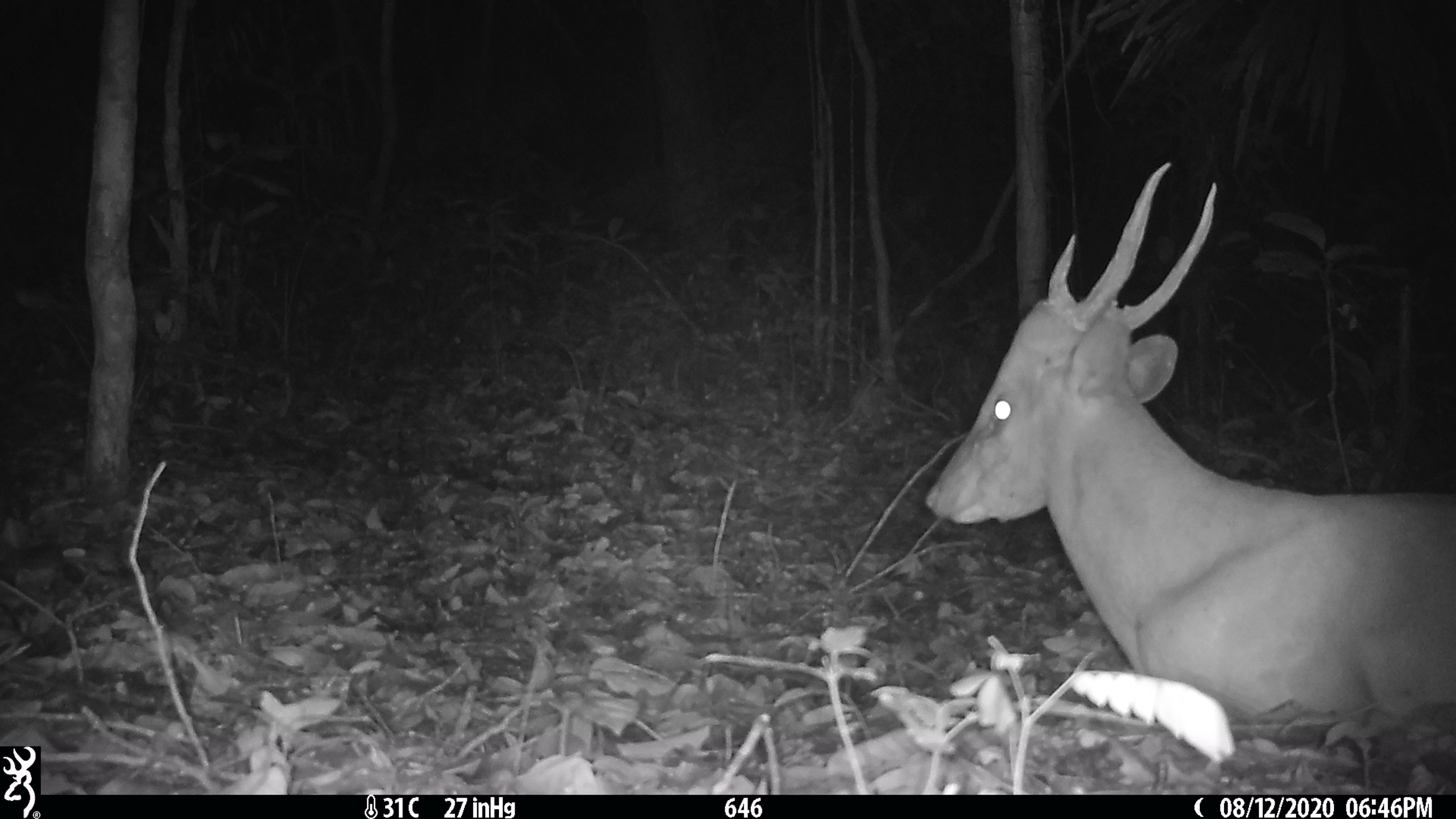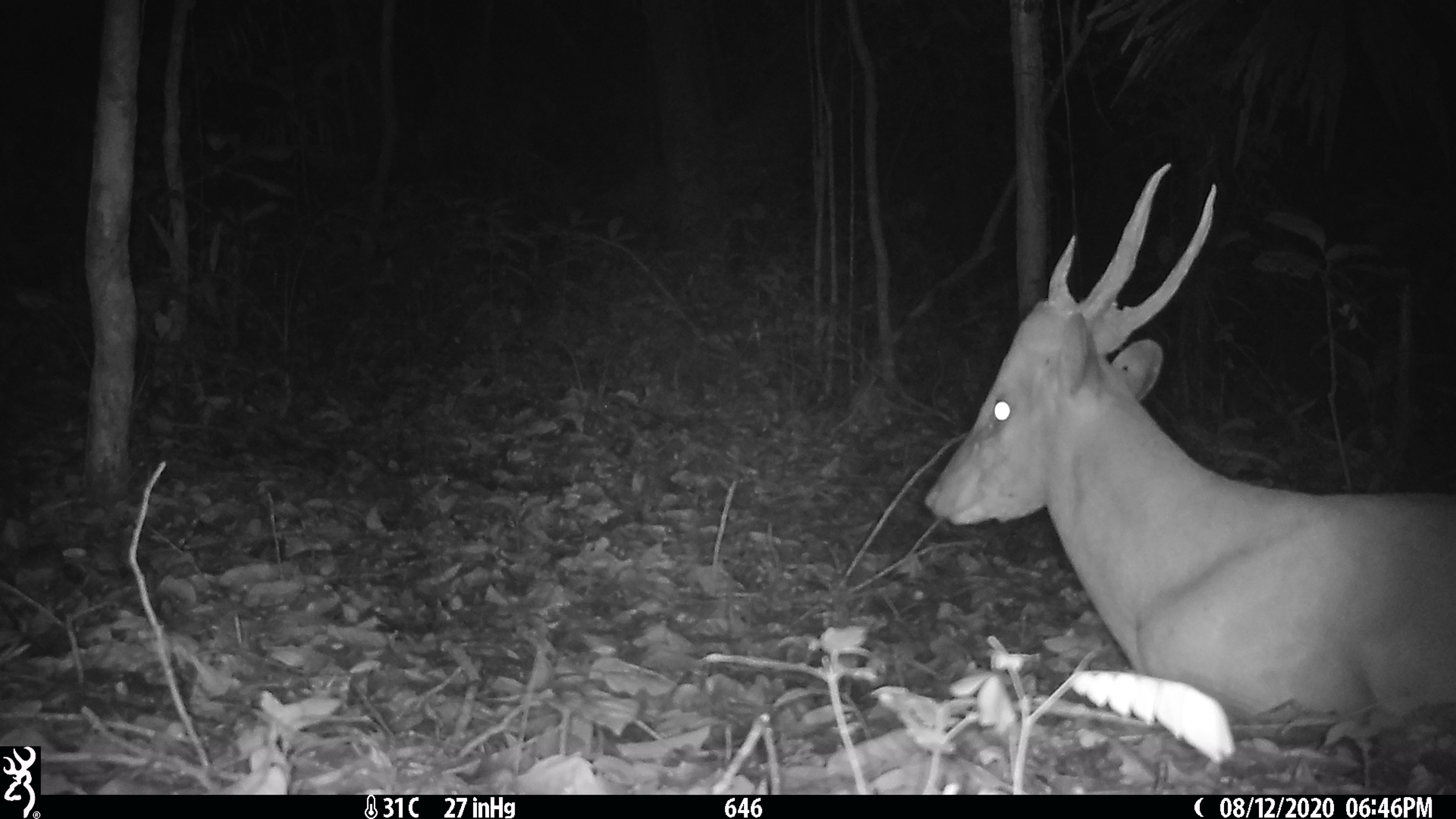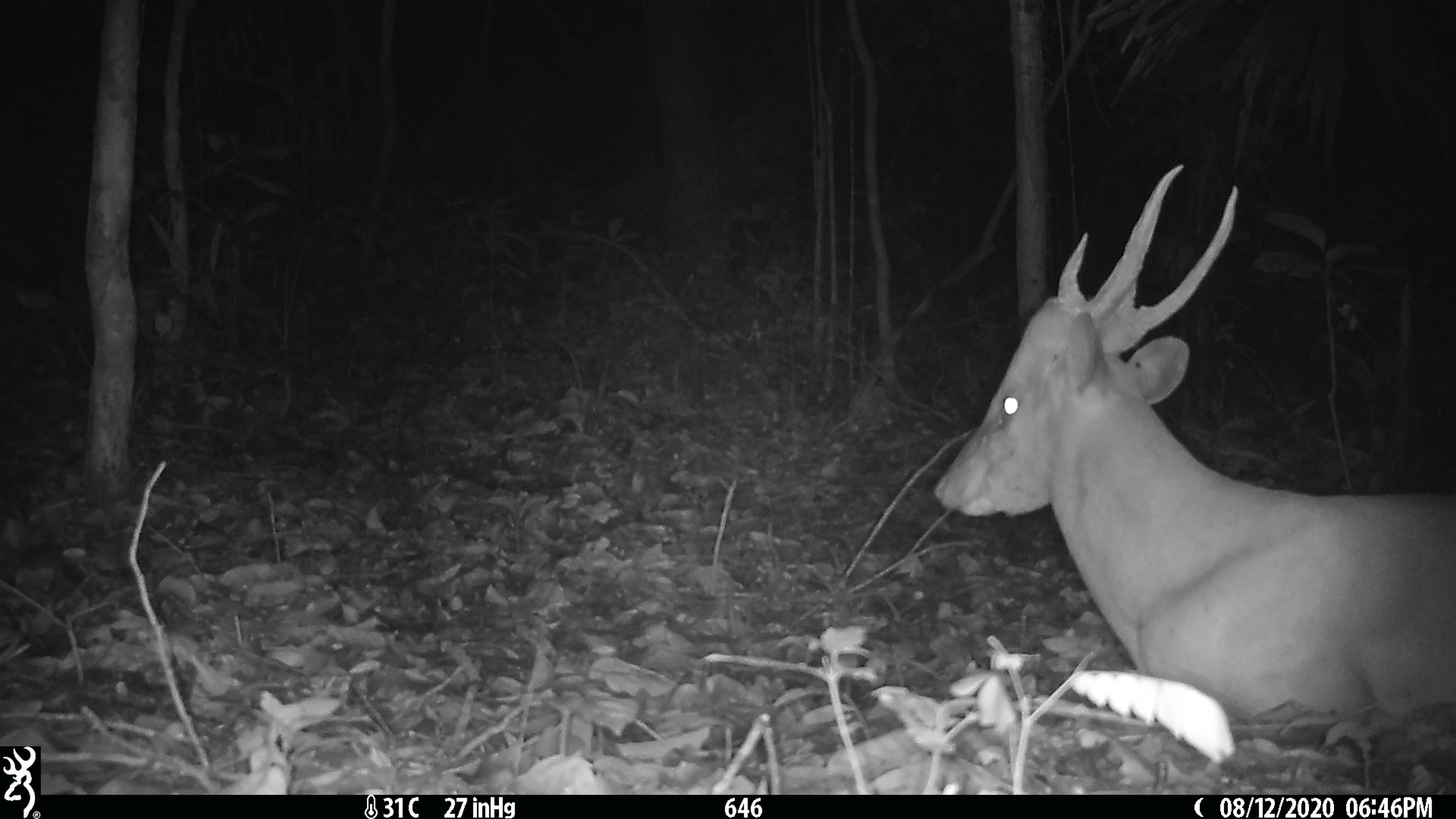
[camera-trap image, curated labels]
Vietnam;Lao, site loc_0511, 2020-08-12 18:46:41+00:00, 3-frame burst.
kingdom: Animalia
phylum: Chordata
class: Mammalia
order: Artiodactyla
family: Cervidae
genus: Muntiacus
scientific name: Muntiacus vuquangensis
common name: large-antlered muntjac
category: large antlered muntjac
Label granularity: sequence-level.